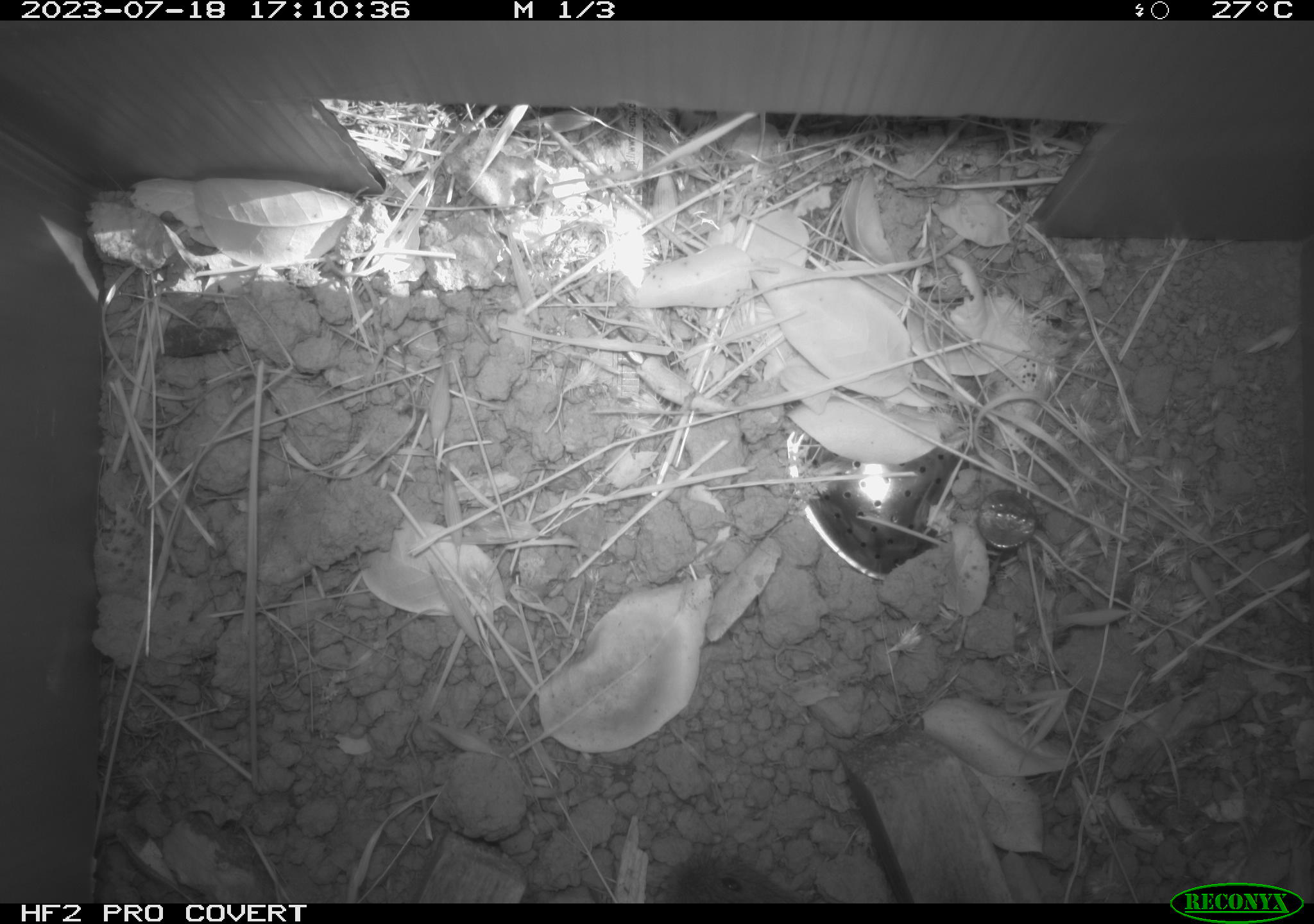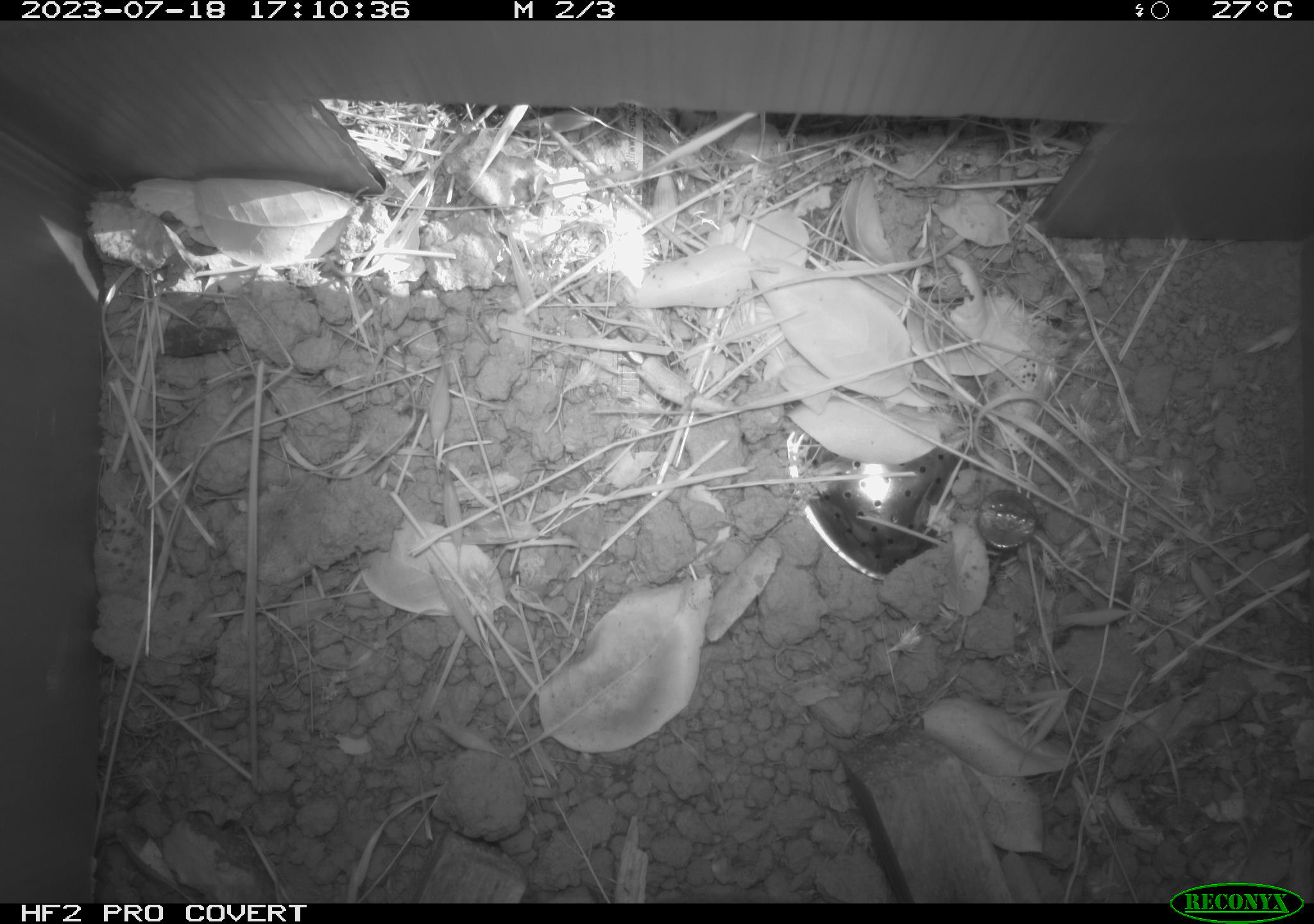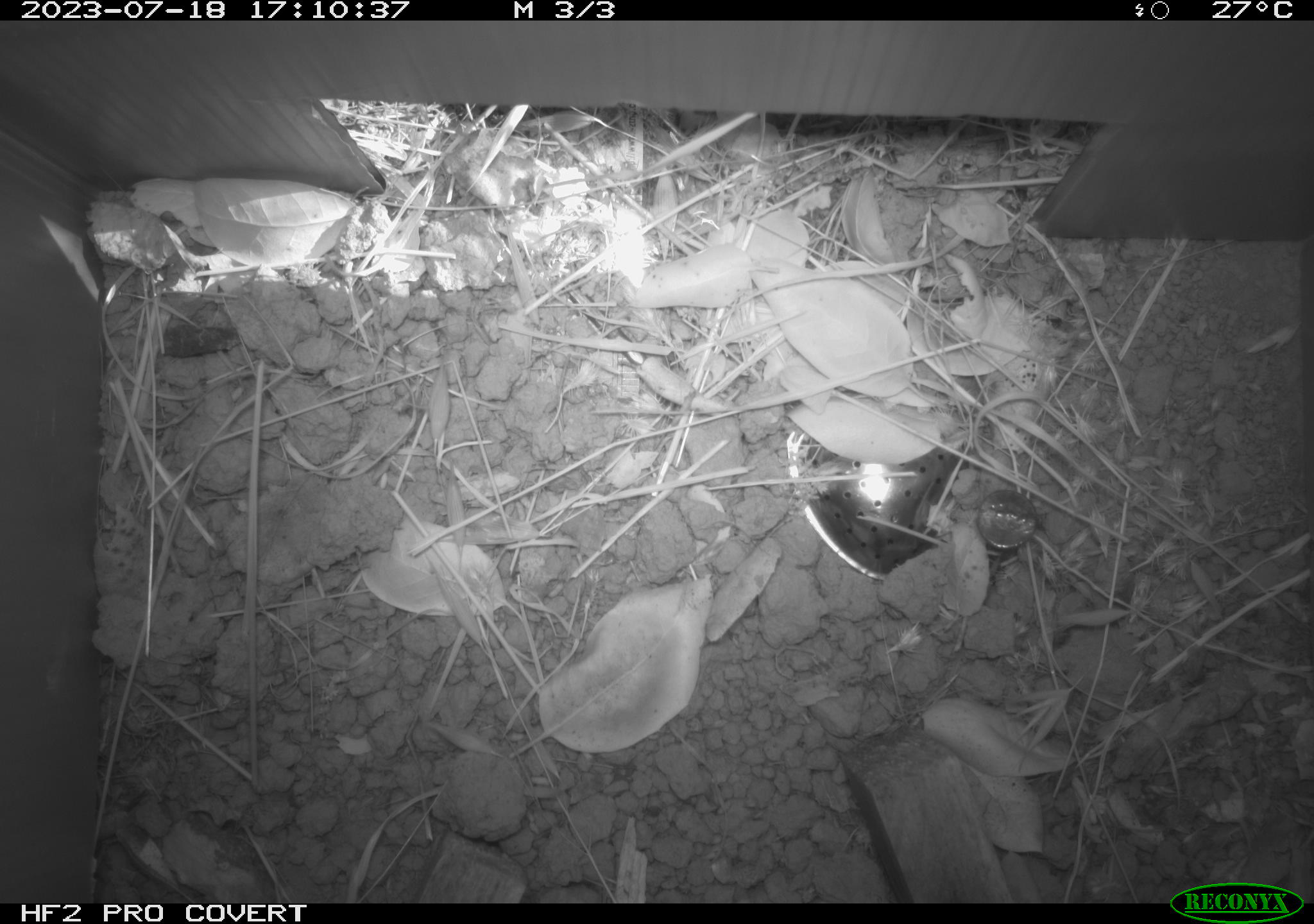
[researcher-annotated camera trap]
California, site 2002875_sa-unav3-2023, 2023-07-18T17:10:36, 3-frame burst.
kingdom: Animalia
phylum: Chordata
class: Reptilia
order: Squamata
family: Phrynosomatidae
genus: Sceloporus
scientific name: Sceloporus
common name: spiny lizards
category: sceloporus species